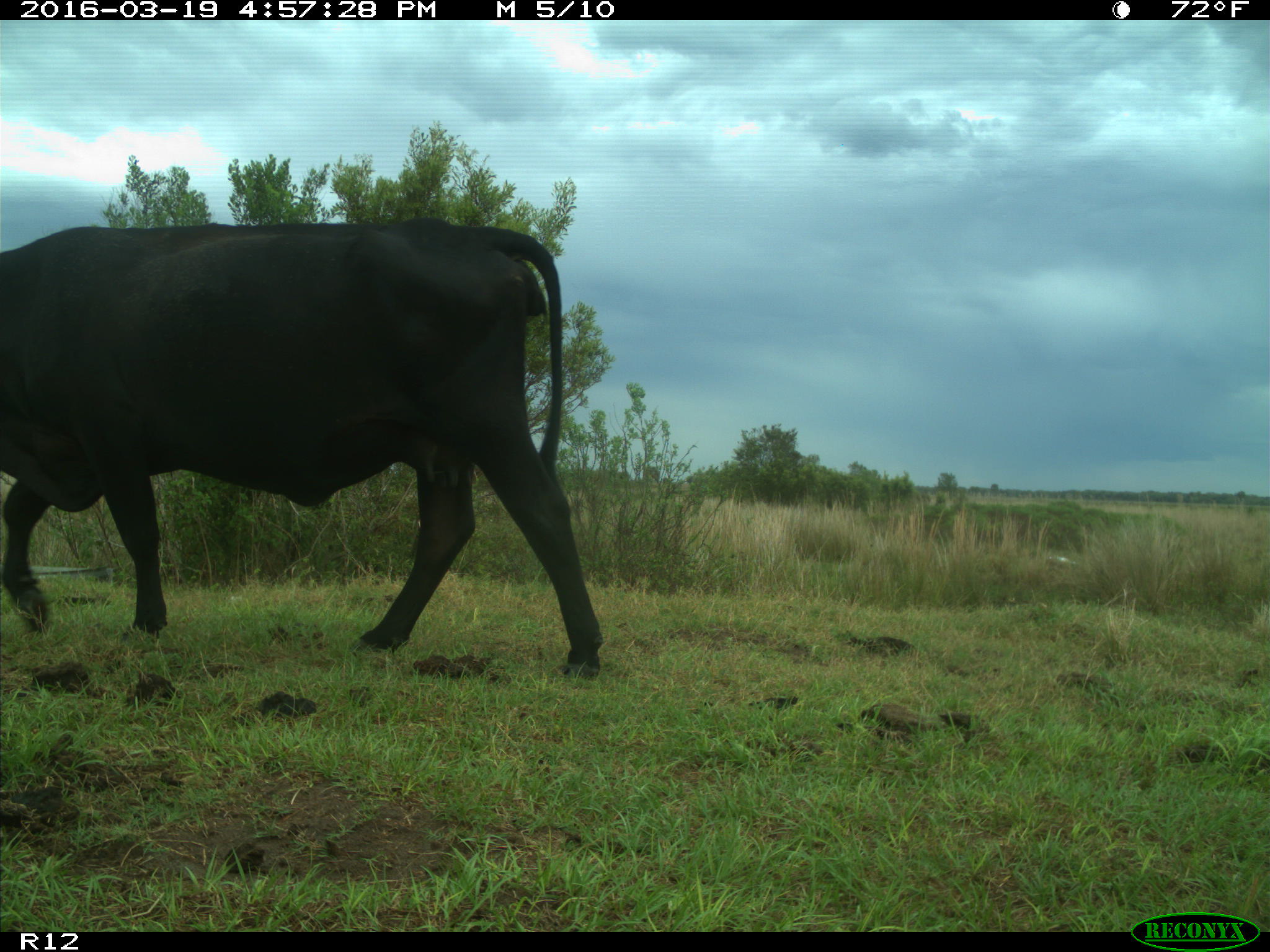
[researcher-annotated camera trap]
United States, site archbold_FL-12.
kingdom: Animalia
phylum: Chordata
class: Mammalia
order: Artiodactyla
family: Bovidae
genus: Bos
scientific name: Bos taurus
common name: domestic cow